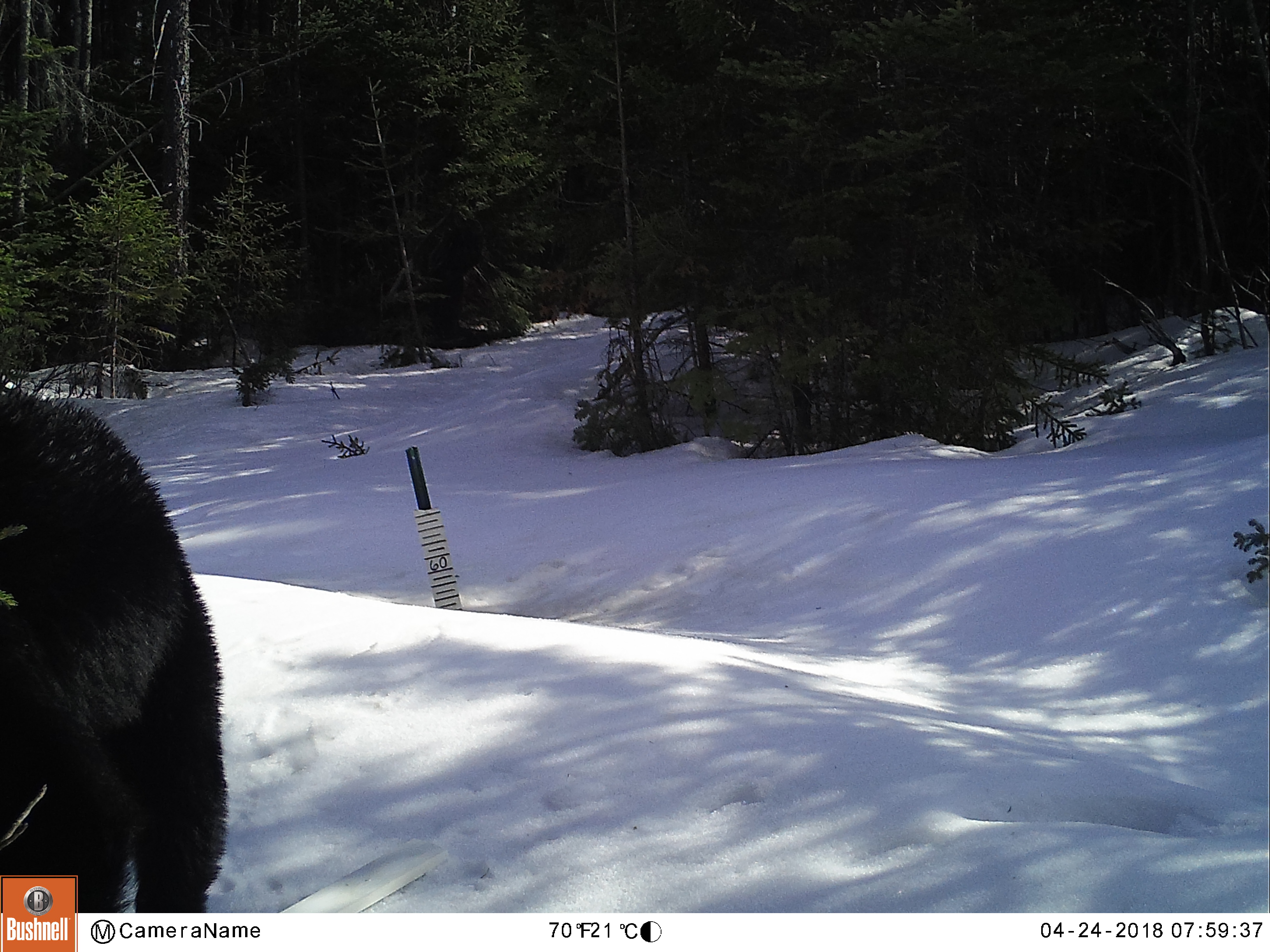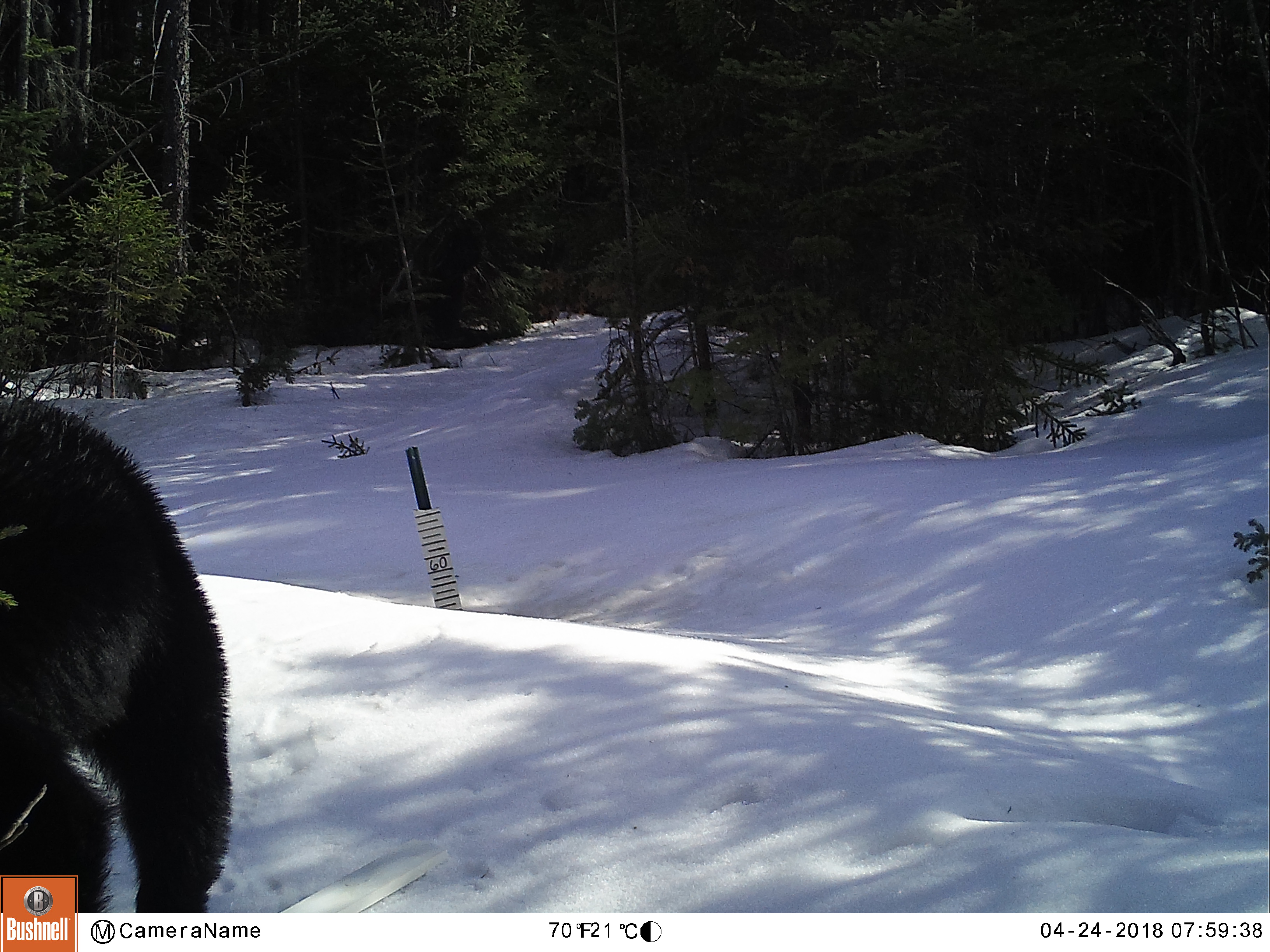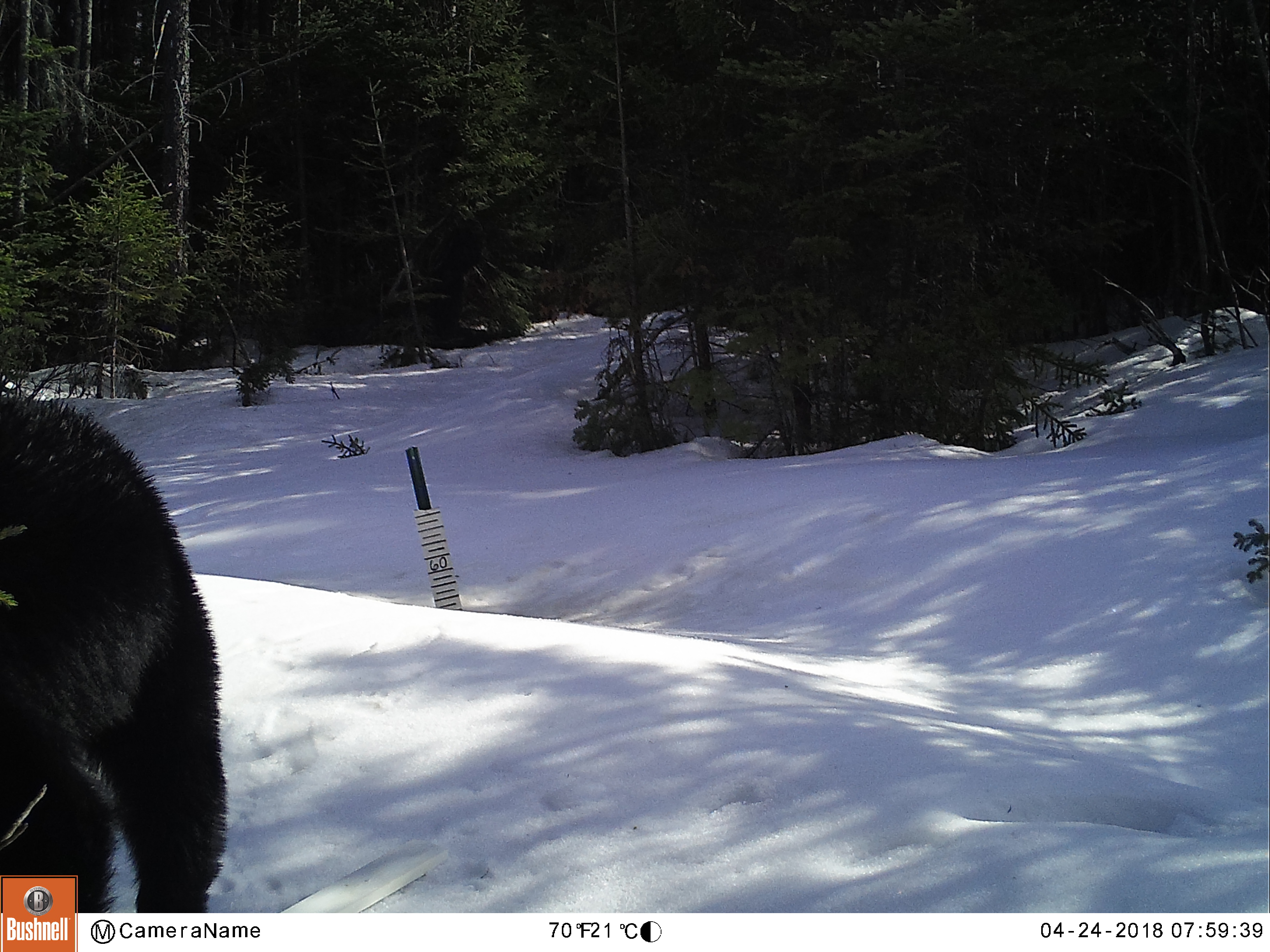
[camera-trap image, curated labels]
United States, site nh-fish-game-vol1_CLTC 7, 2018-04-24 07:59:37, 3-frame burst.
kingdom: Animalia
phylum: Chordata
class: Mammalia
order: Carnivora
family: Ursidae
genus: Ursus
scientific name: Ursus americanus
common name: black bear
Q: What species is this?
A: Black bear (Ursus americanus).